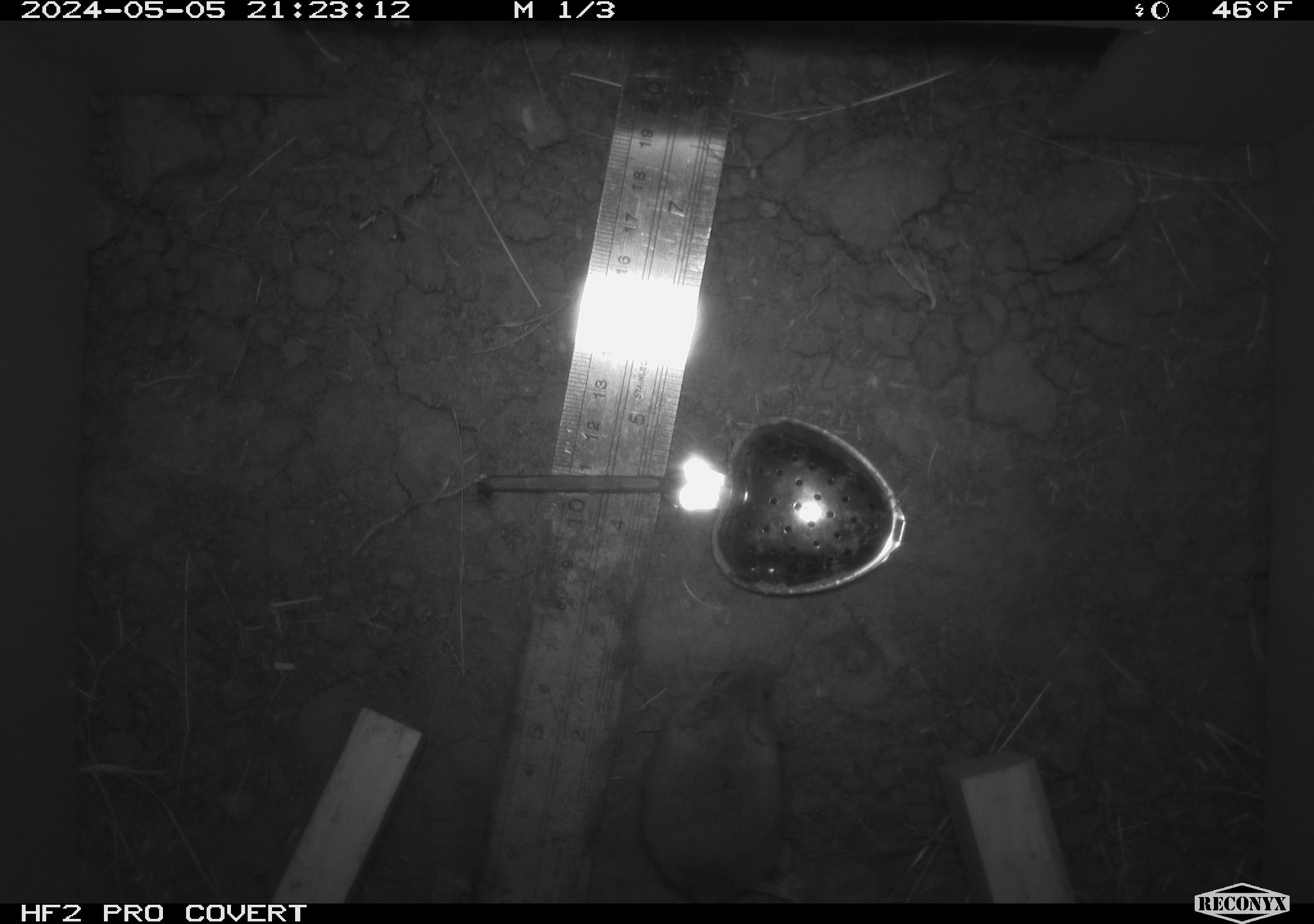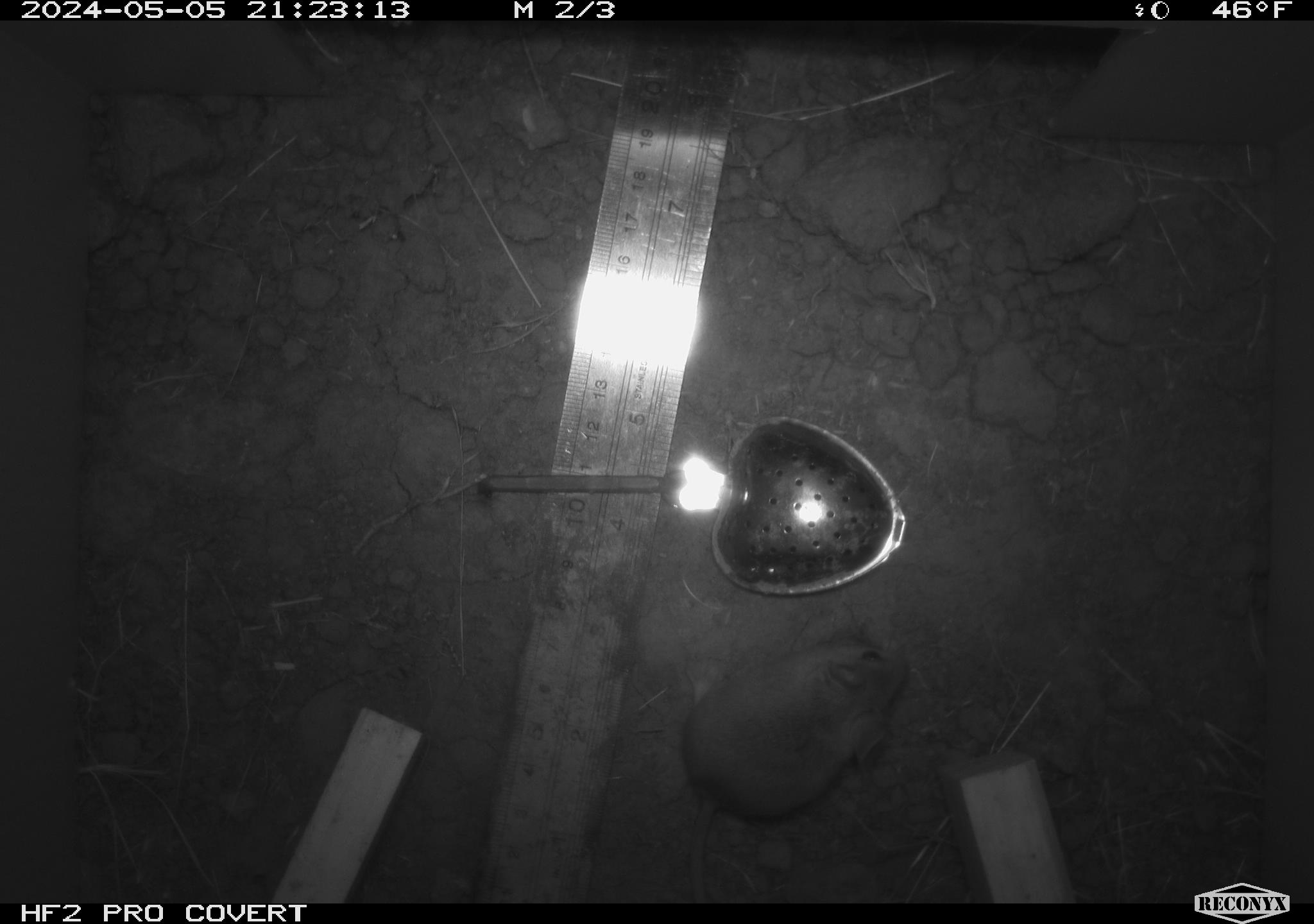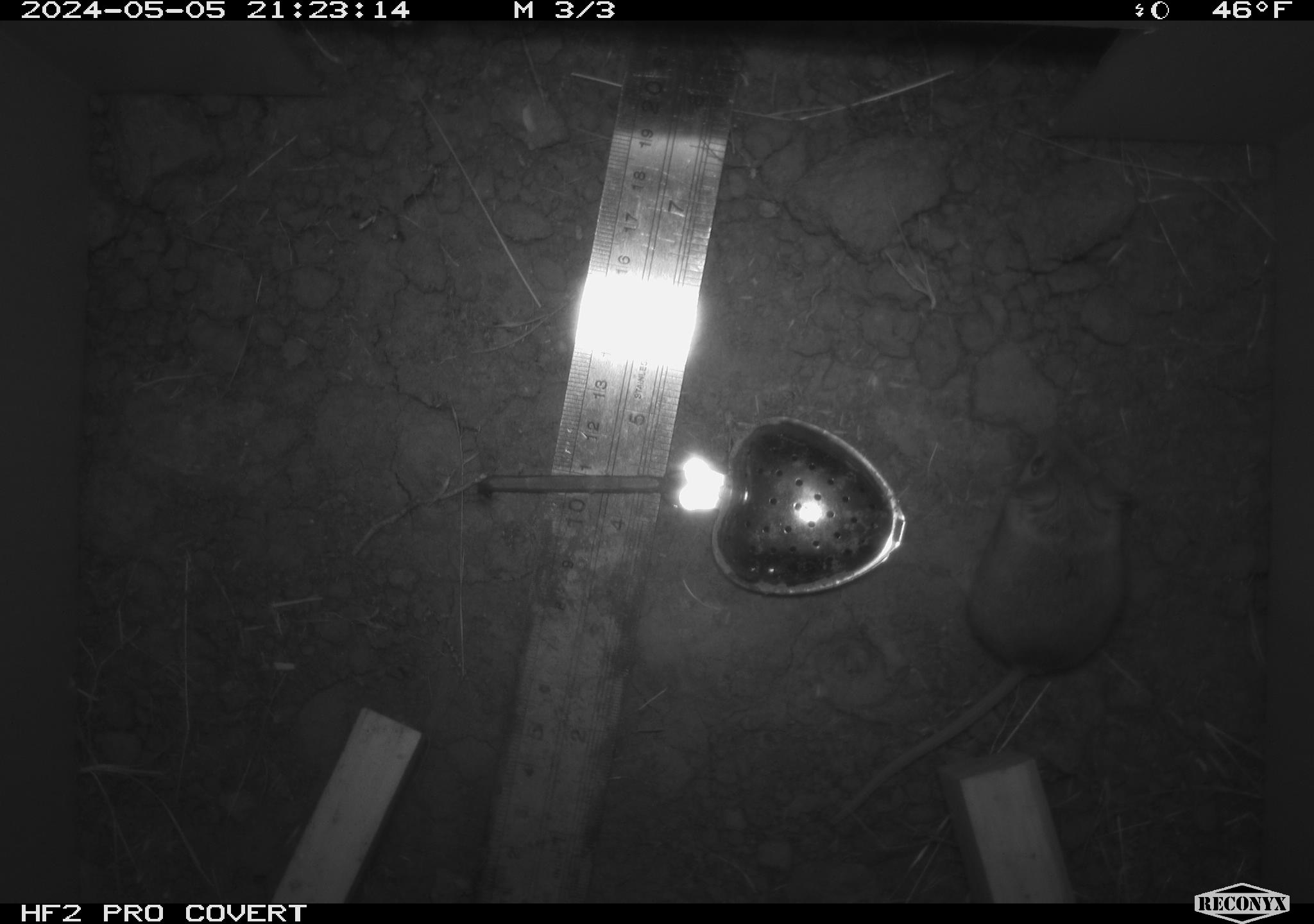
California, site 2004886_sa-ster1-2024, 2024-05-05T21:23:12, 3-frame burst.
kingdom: Animalia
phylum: Chordata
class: Mammalia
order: Rodentia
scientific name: Rodentia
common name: mouse species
Mouse species (Rodentia).